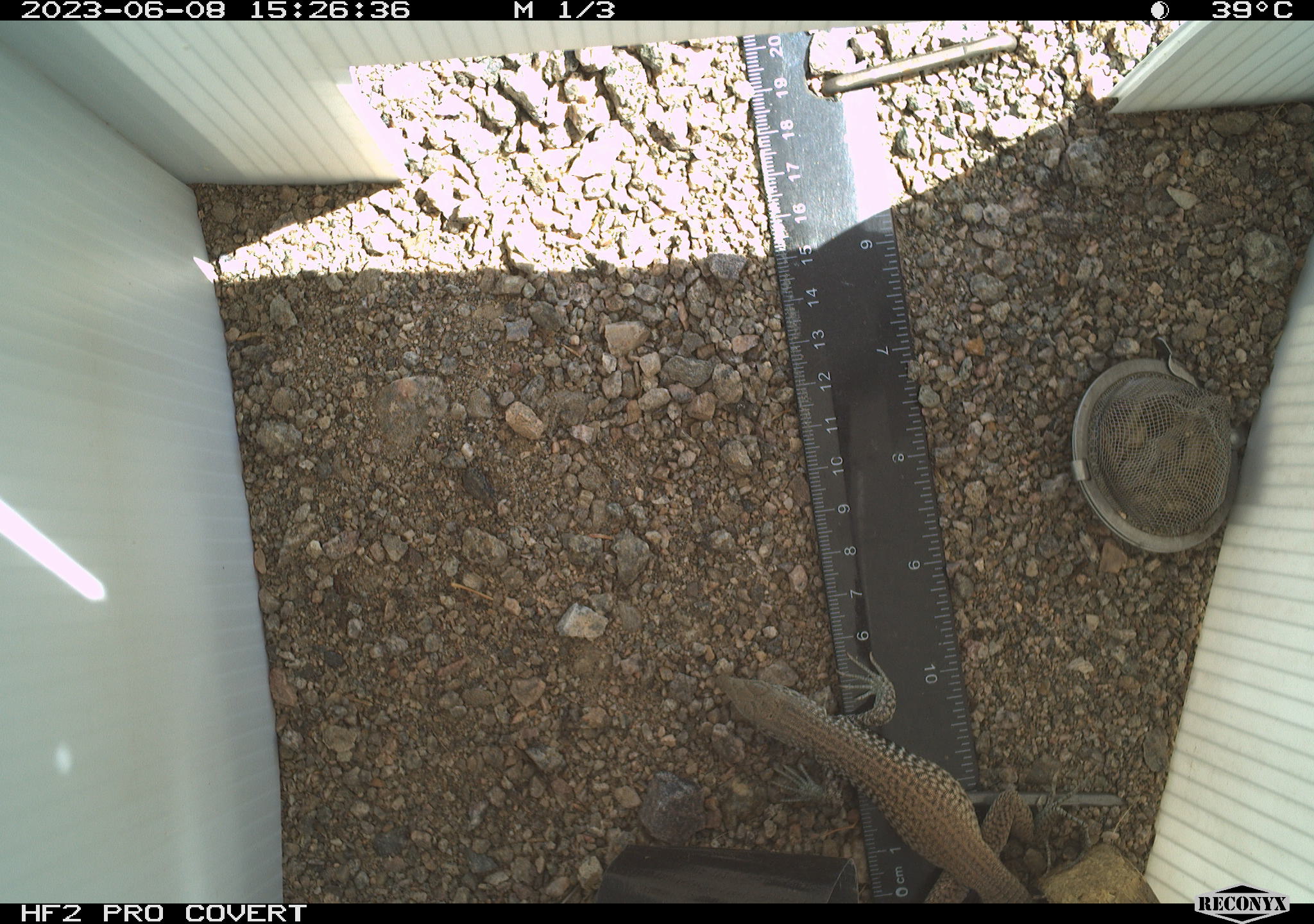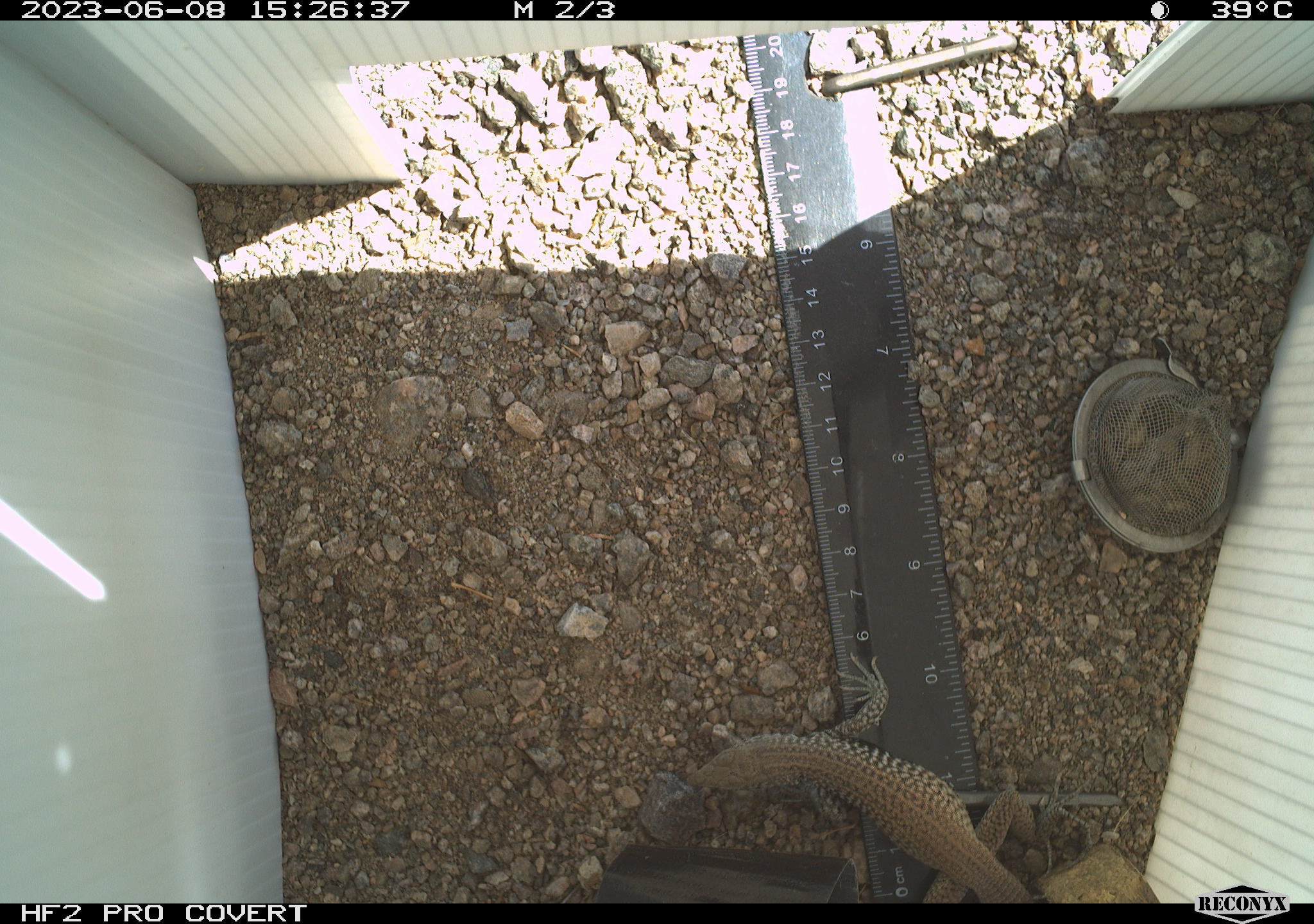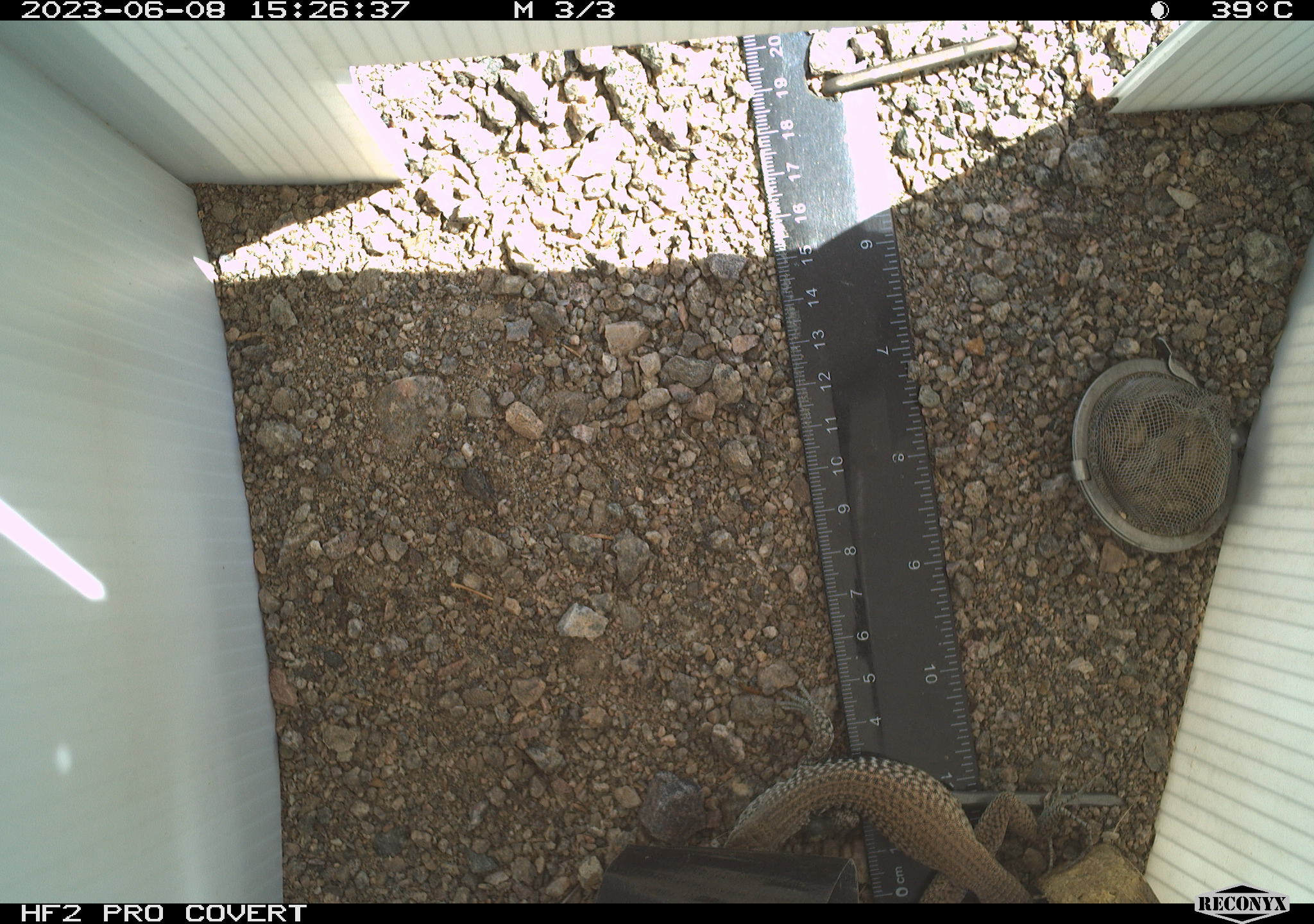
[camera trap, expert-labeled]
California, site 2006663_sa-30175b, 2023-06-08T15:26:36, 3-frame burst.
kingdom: Animalia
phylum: Chordata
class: Reptilia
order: Squamata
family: Teiidae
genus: Aspidoscelis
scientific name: Aspidoscelis tigris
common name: western whiptail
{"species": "western whiptail (Aspidoscelis tigris)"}